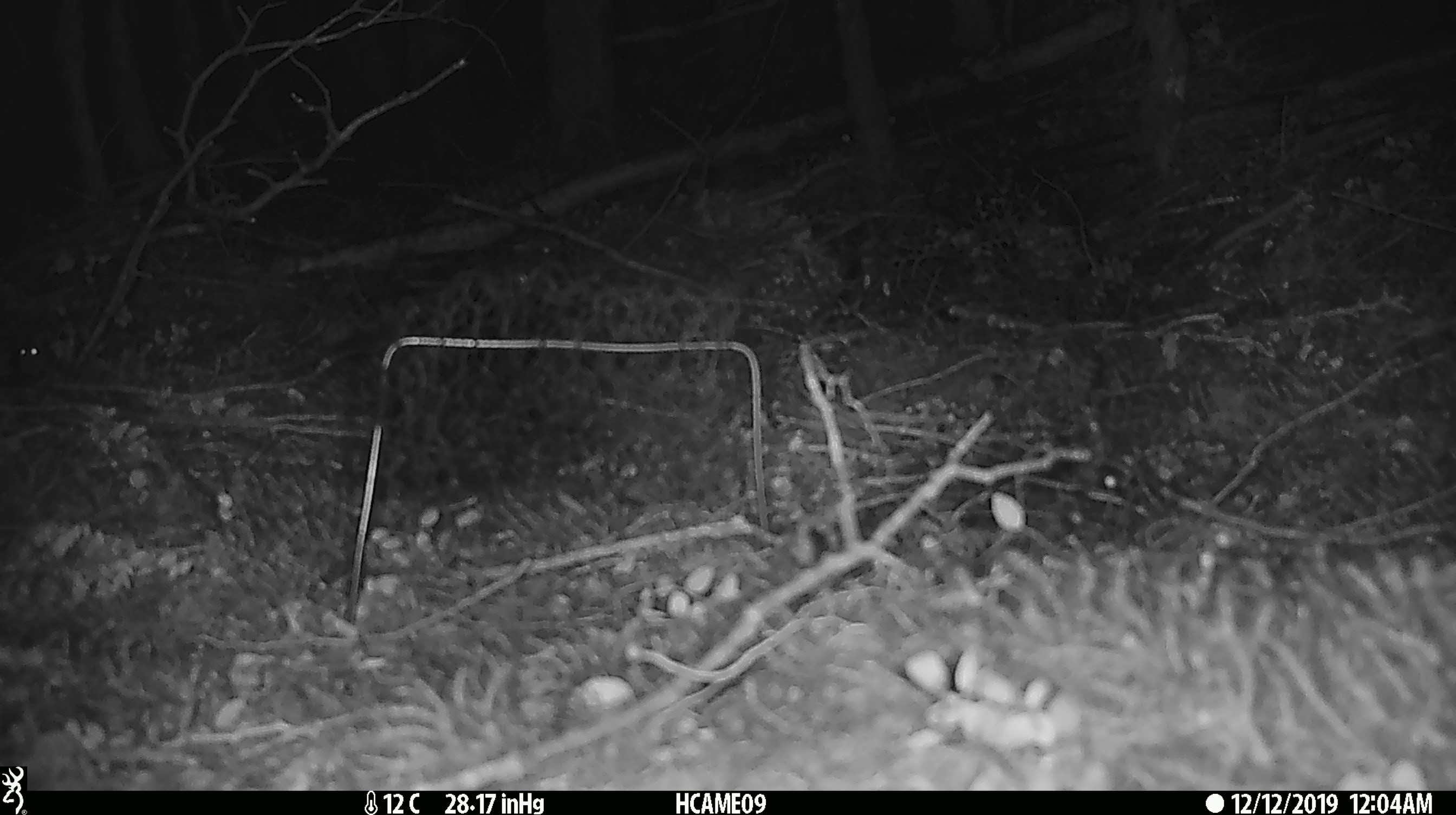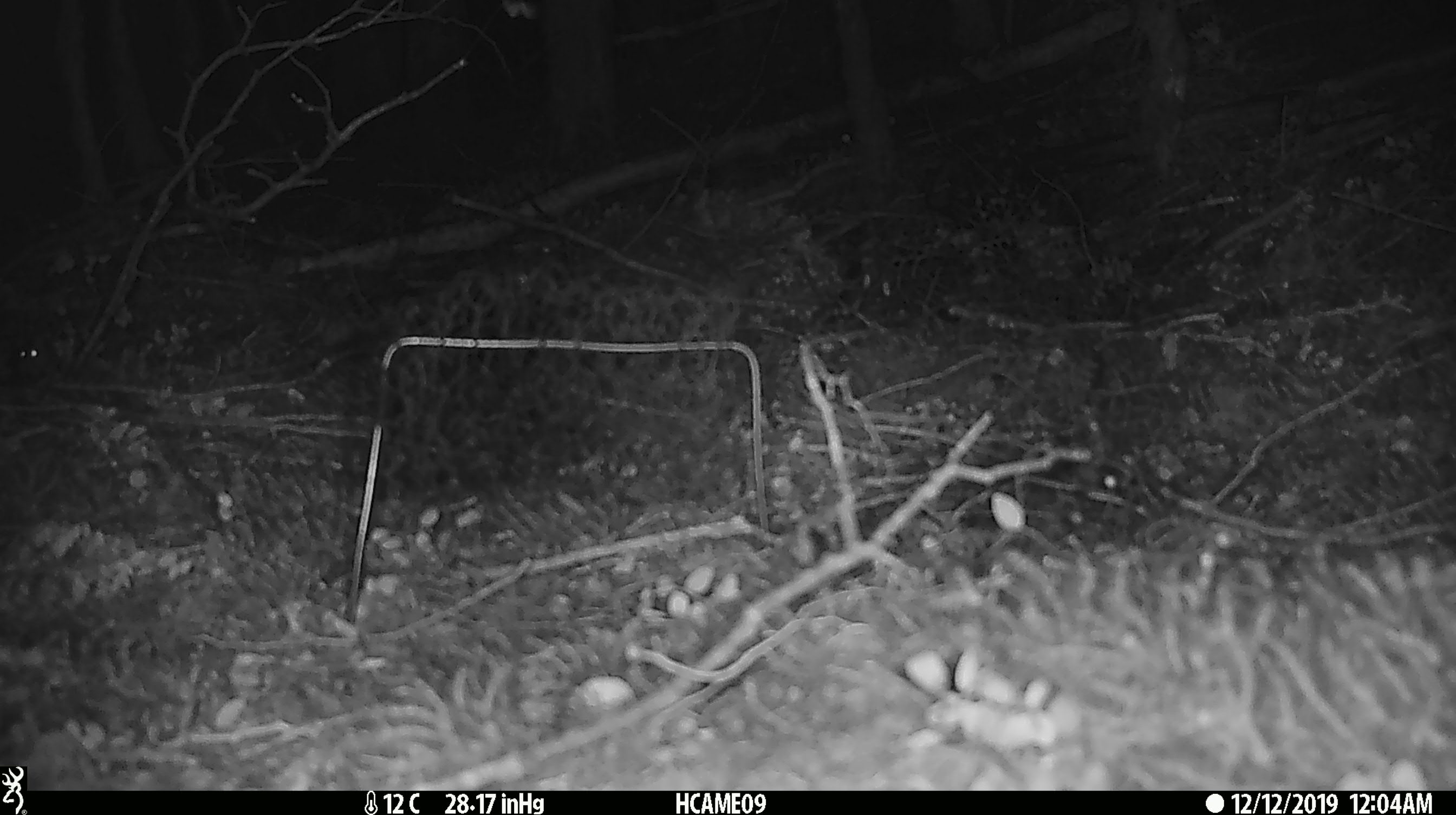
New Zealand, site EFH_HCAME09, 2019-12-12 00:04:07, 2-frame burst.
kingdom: Animalia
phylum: Chordata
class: Mammalia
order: Rodentia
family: Muridae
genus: Mus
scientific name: Mus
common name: mouse